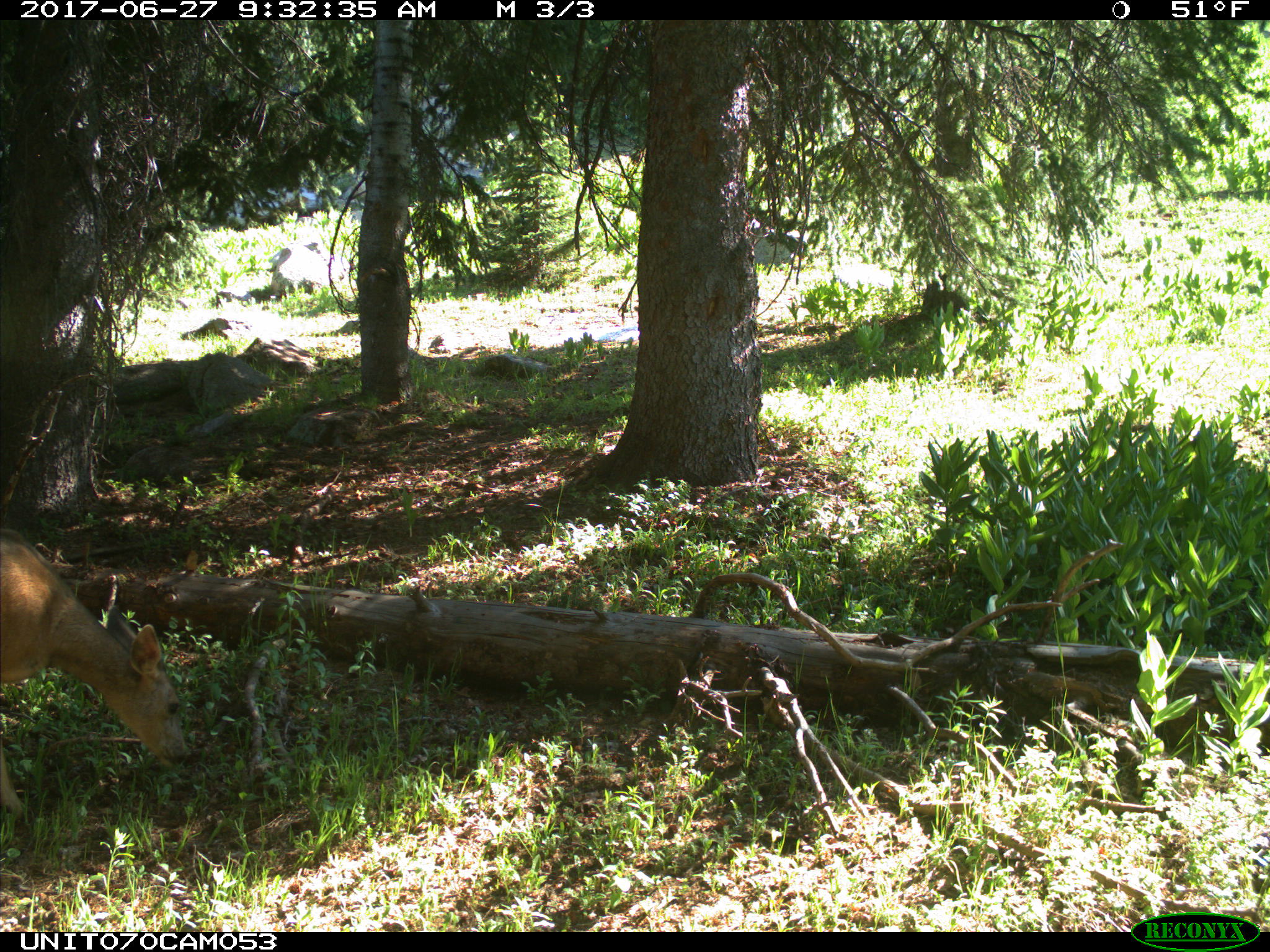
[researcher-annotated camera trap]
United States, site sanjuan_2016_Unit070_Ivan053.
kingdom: Animalia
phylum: Chordata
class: Mammalia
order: Artiodactyla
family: Cervidae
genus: Odocoileus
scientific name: Odocoileus hemionus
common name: mule deer